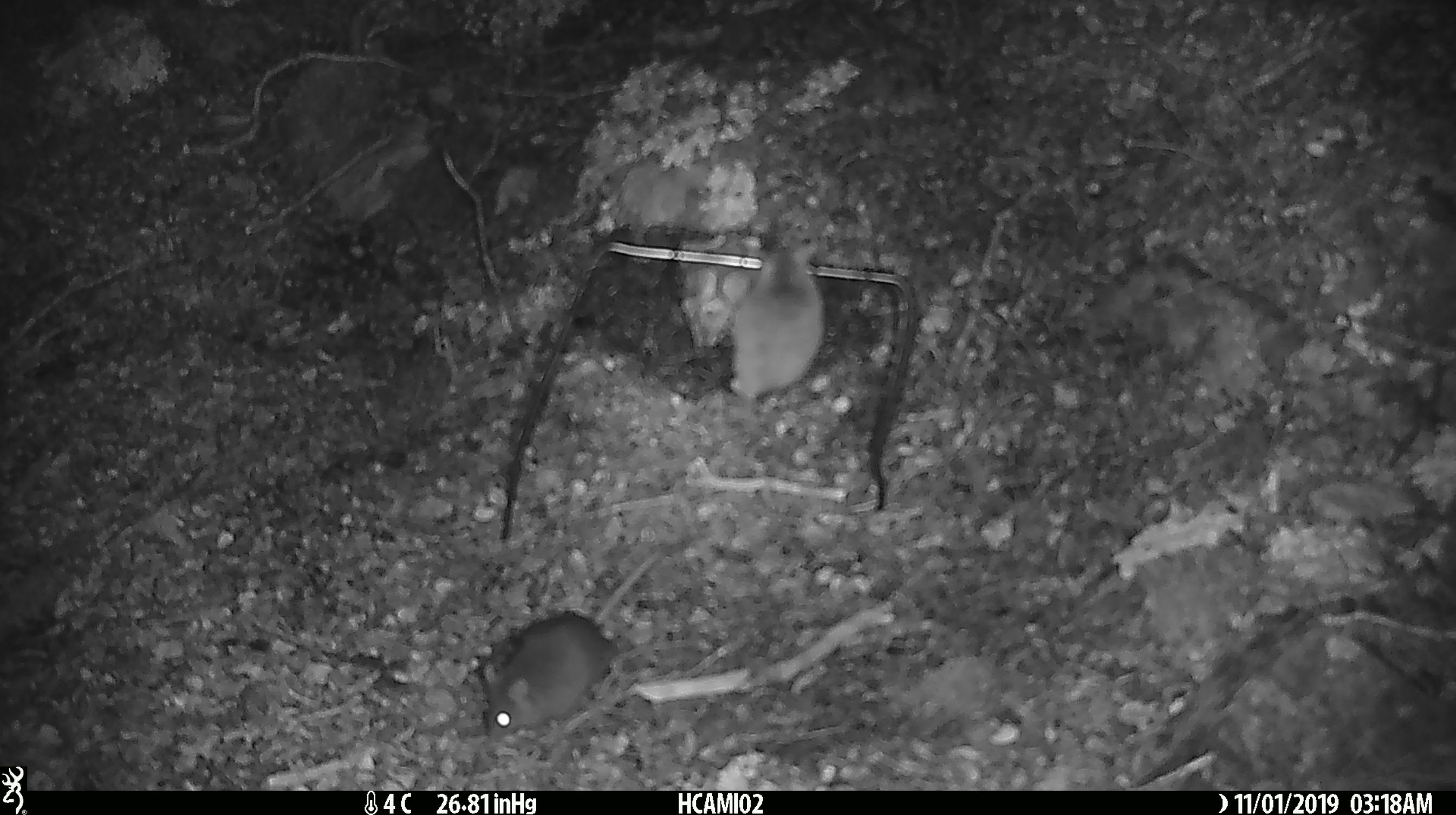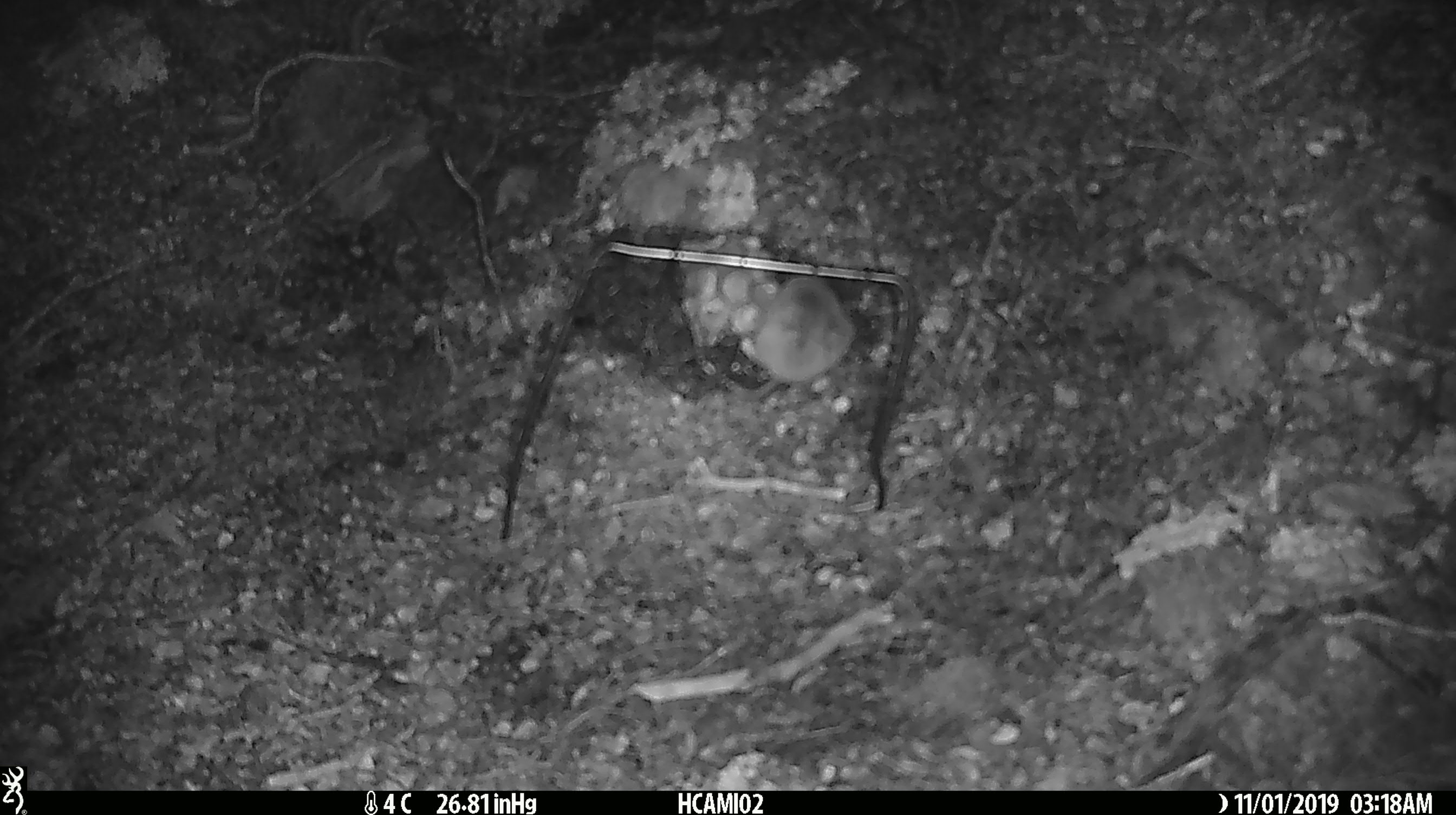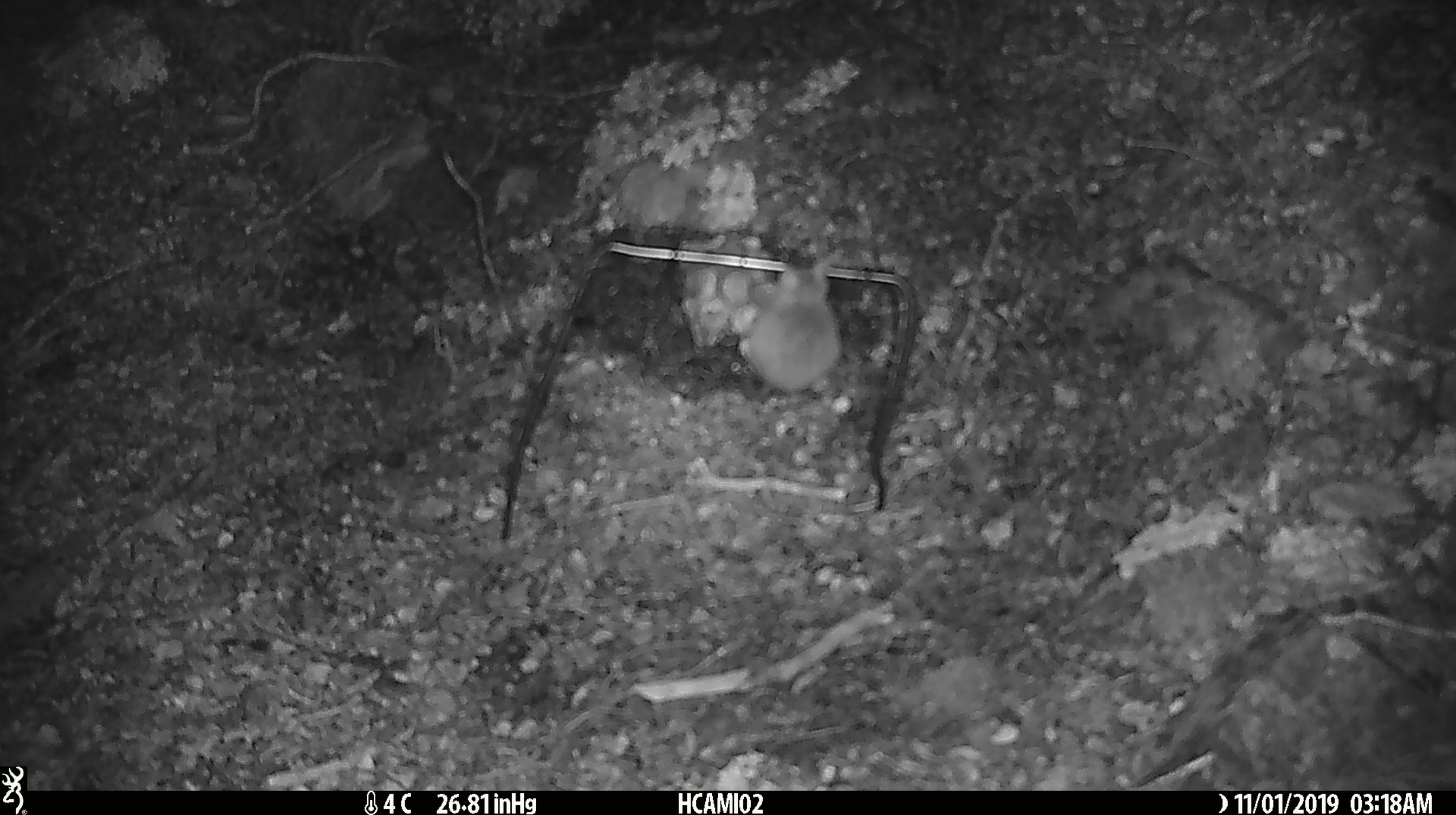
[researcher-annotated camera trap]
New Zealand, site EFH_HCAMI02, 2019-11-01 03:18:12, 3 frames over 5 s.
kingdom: Animalia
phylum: Chordata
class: Mammalia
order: Rodentia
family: Muridae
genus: Mus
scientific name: Mus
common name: mouse